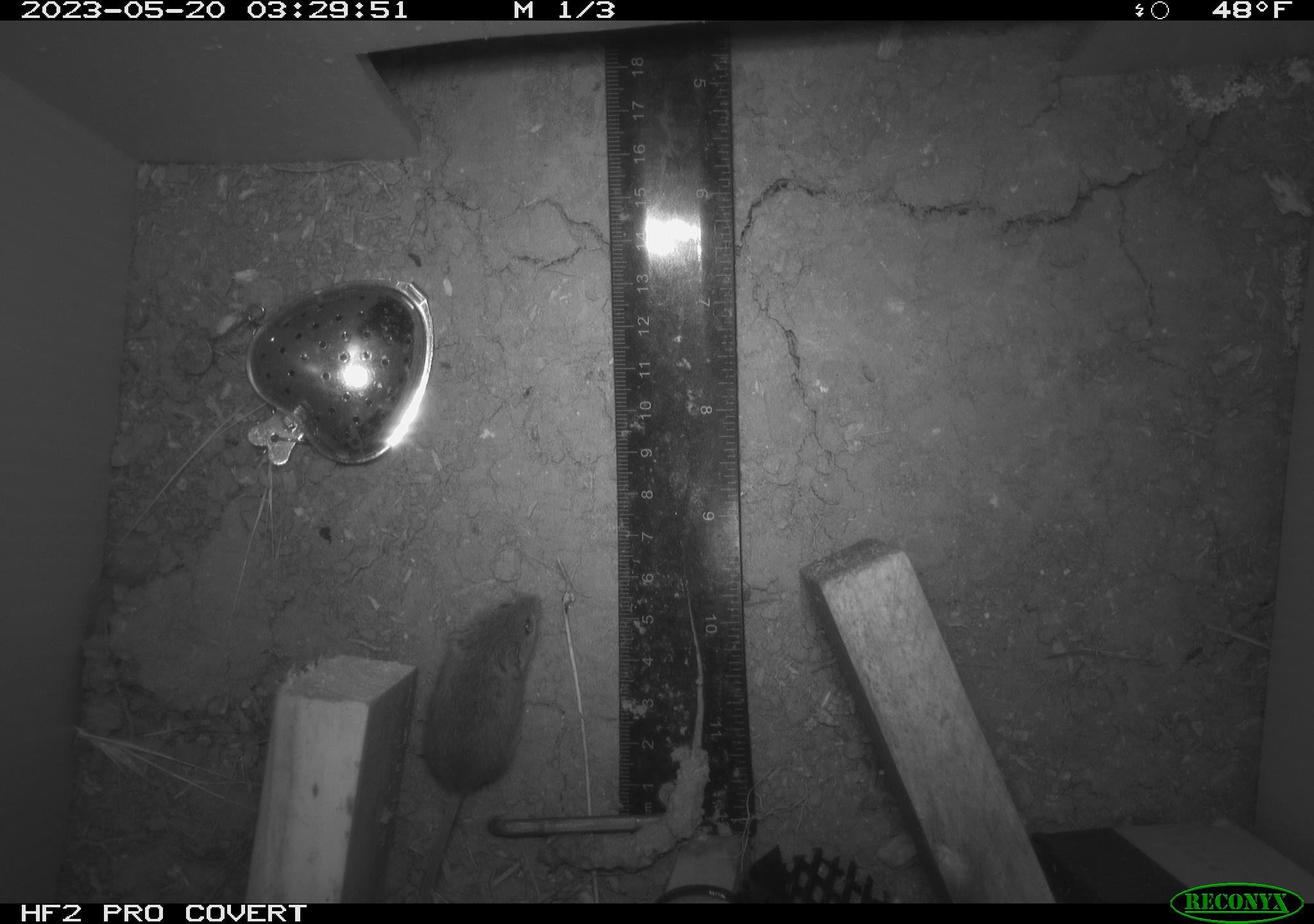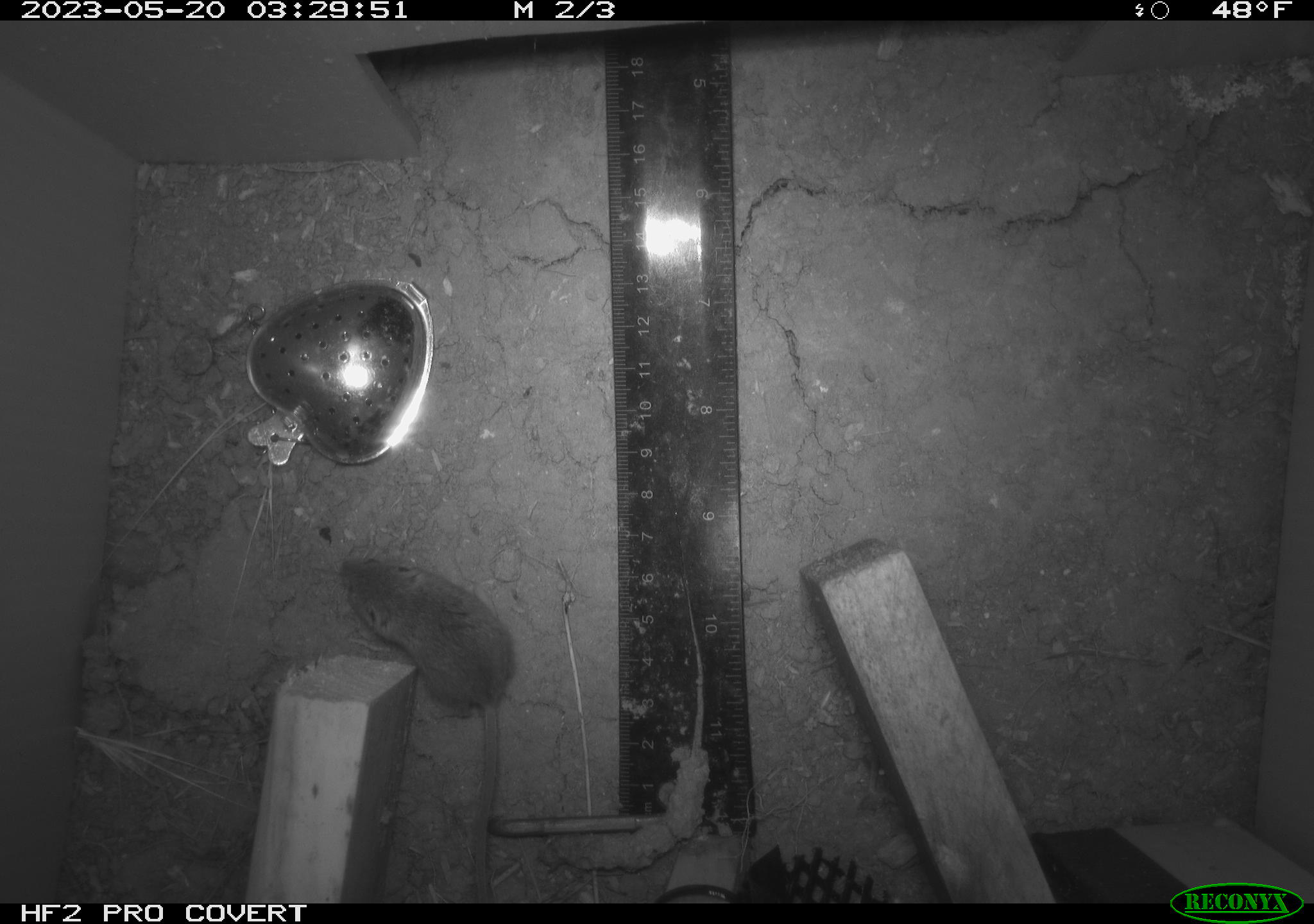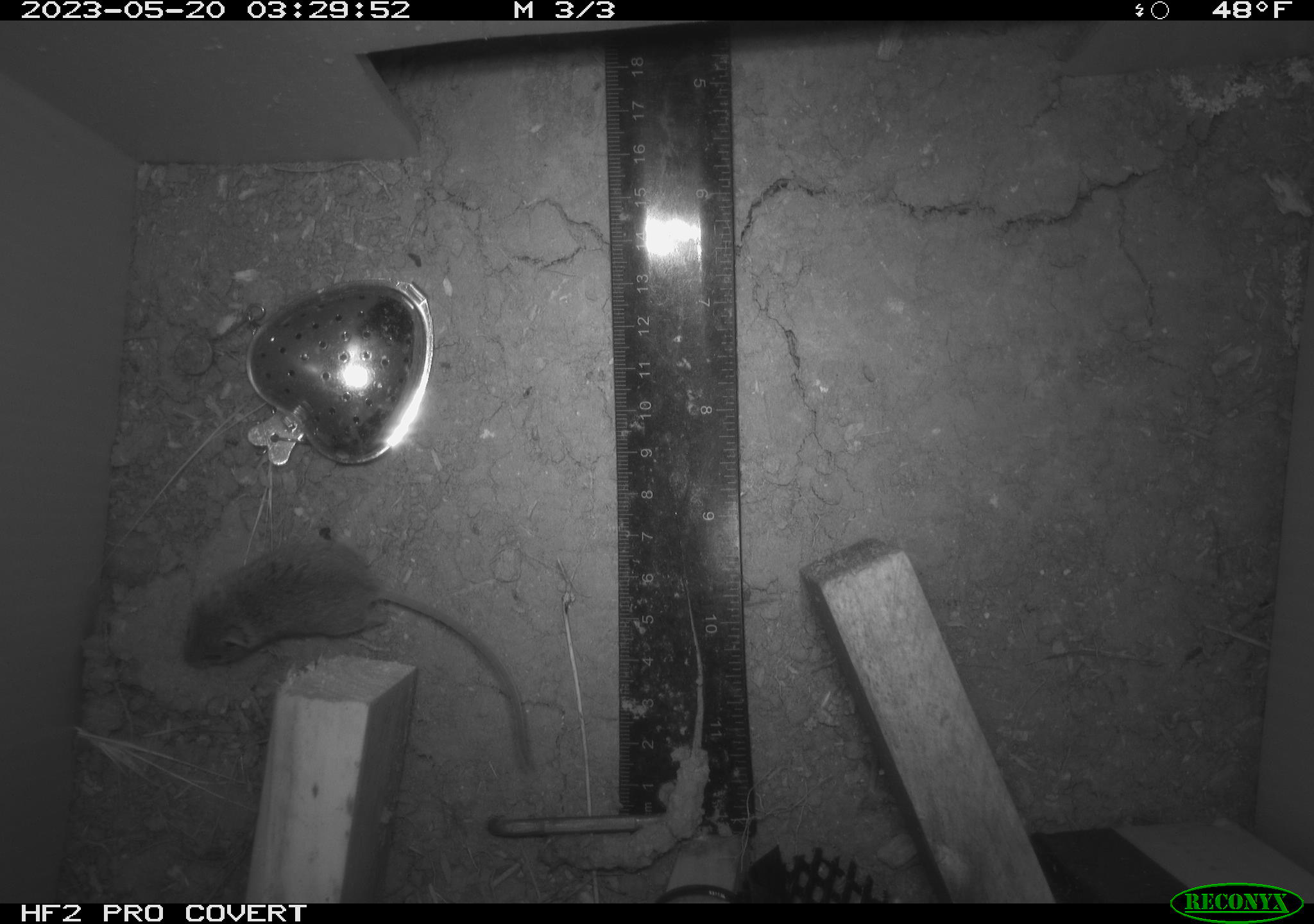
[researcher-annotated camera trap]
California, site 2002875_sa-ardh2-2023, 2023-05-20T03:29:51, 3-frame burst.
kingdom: Animalia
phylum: Chordata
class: Mammalia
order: Rodentia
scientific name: Rodentia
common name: mouse species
Mouse species (Rodentia).